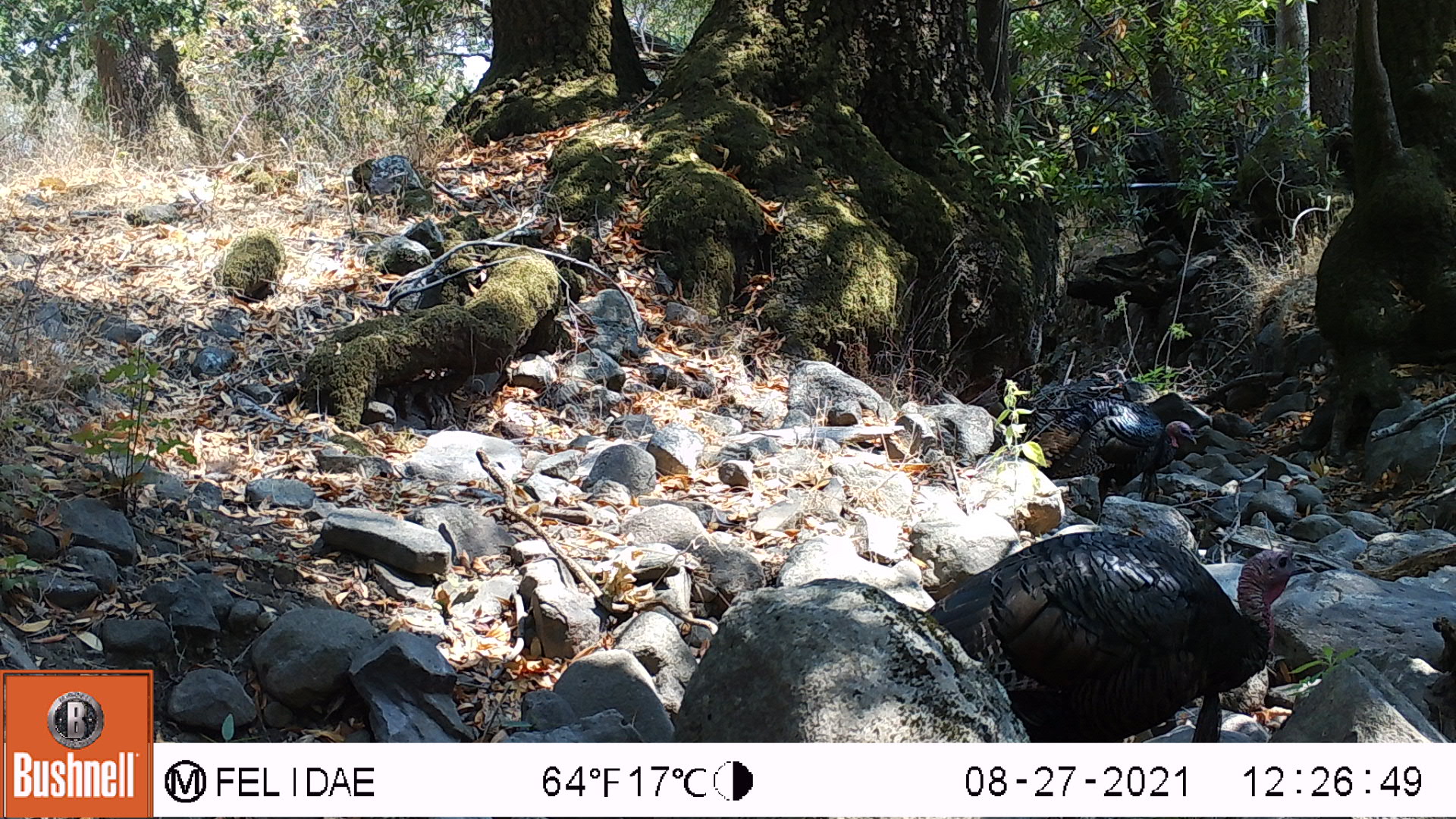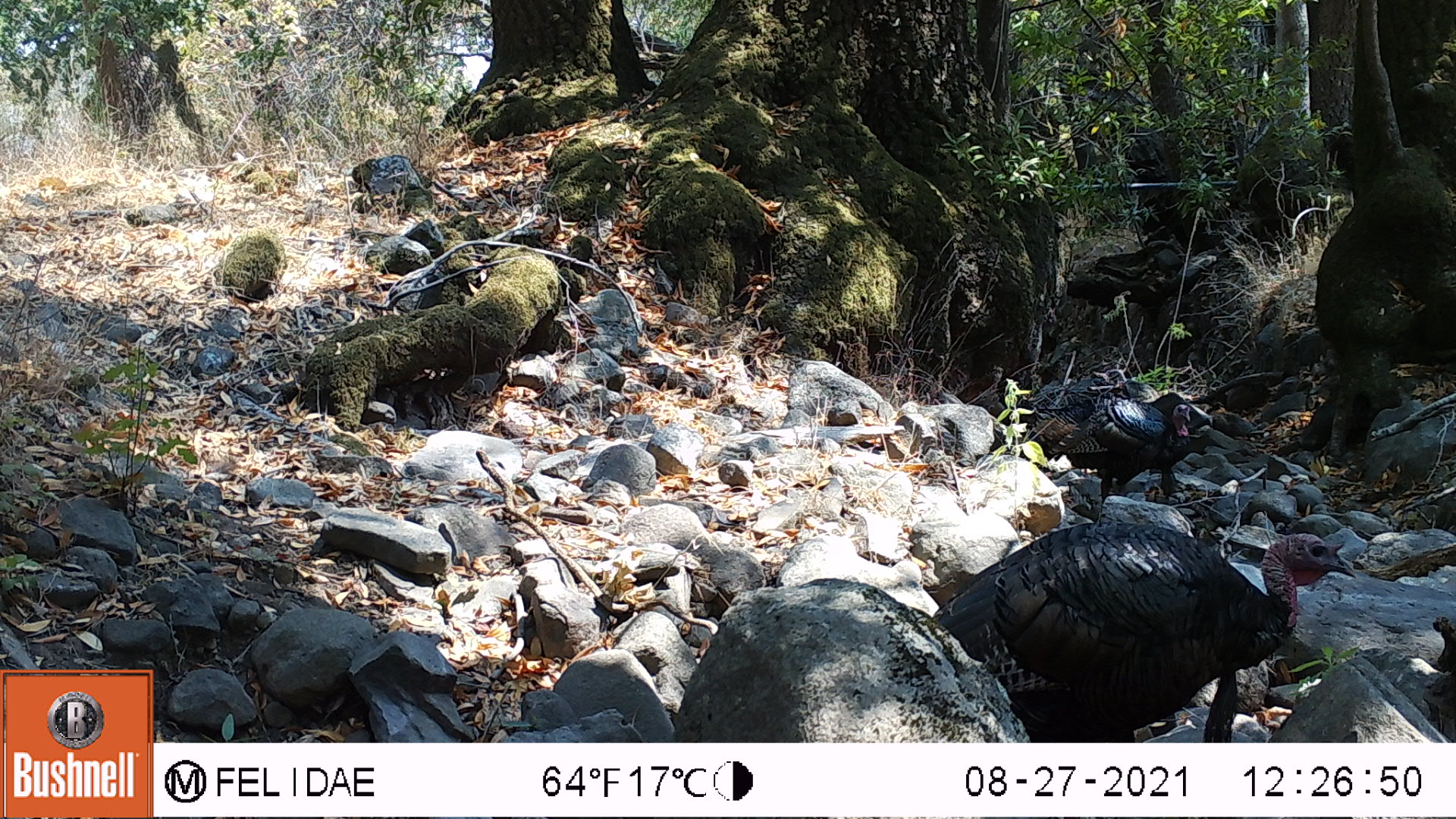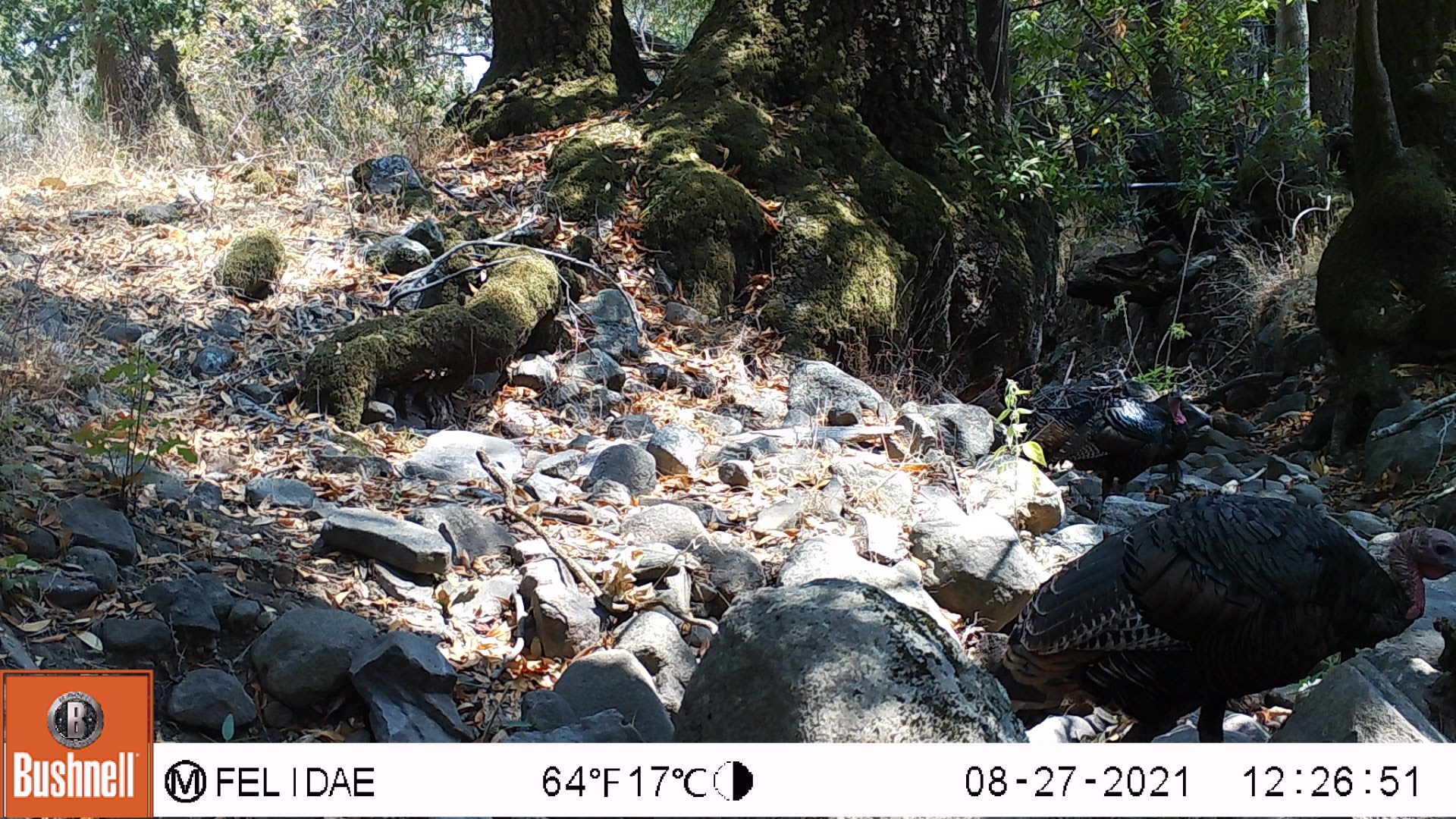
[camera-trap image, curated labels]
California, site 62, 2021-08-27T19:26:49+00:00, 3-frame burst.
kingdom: Animalia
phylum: Chordata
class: Aves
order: Galliformes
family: Phasianidae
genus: Meleagris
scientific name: Meleagris gallopavo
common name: turkey